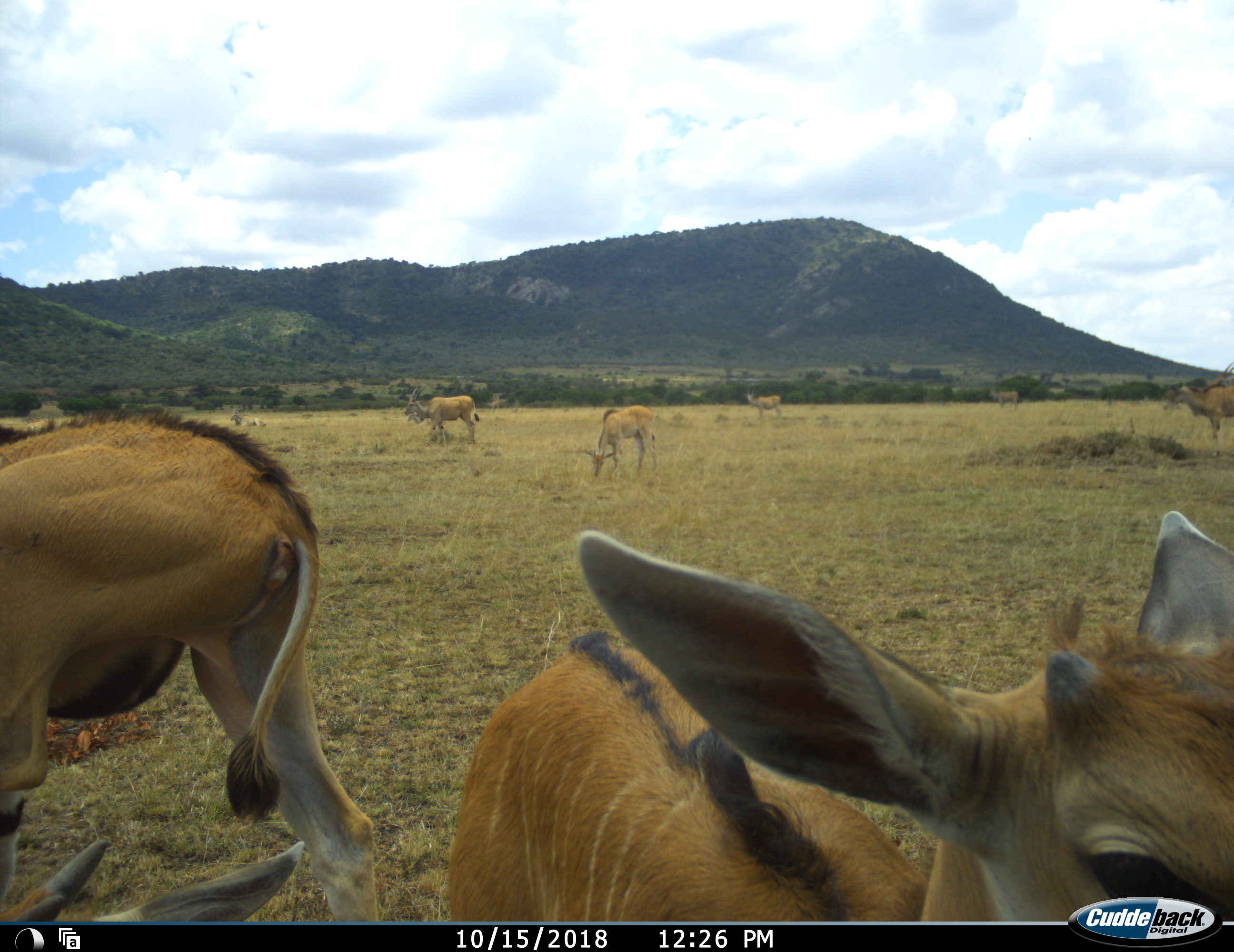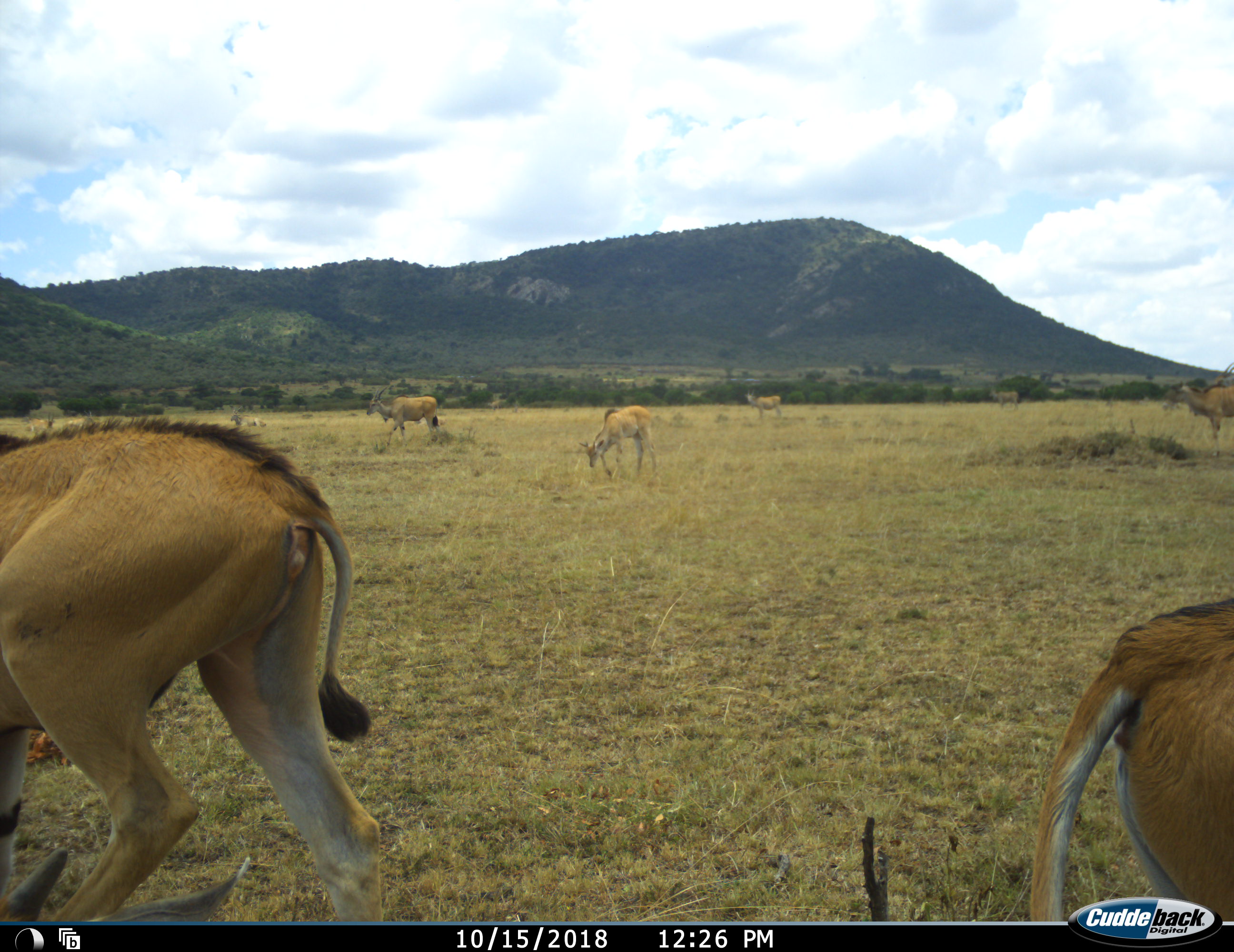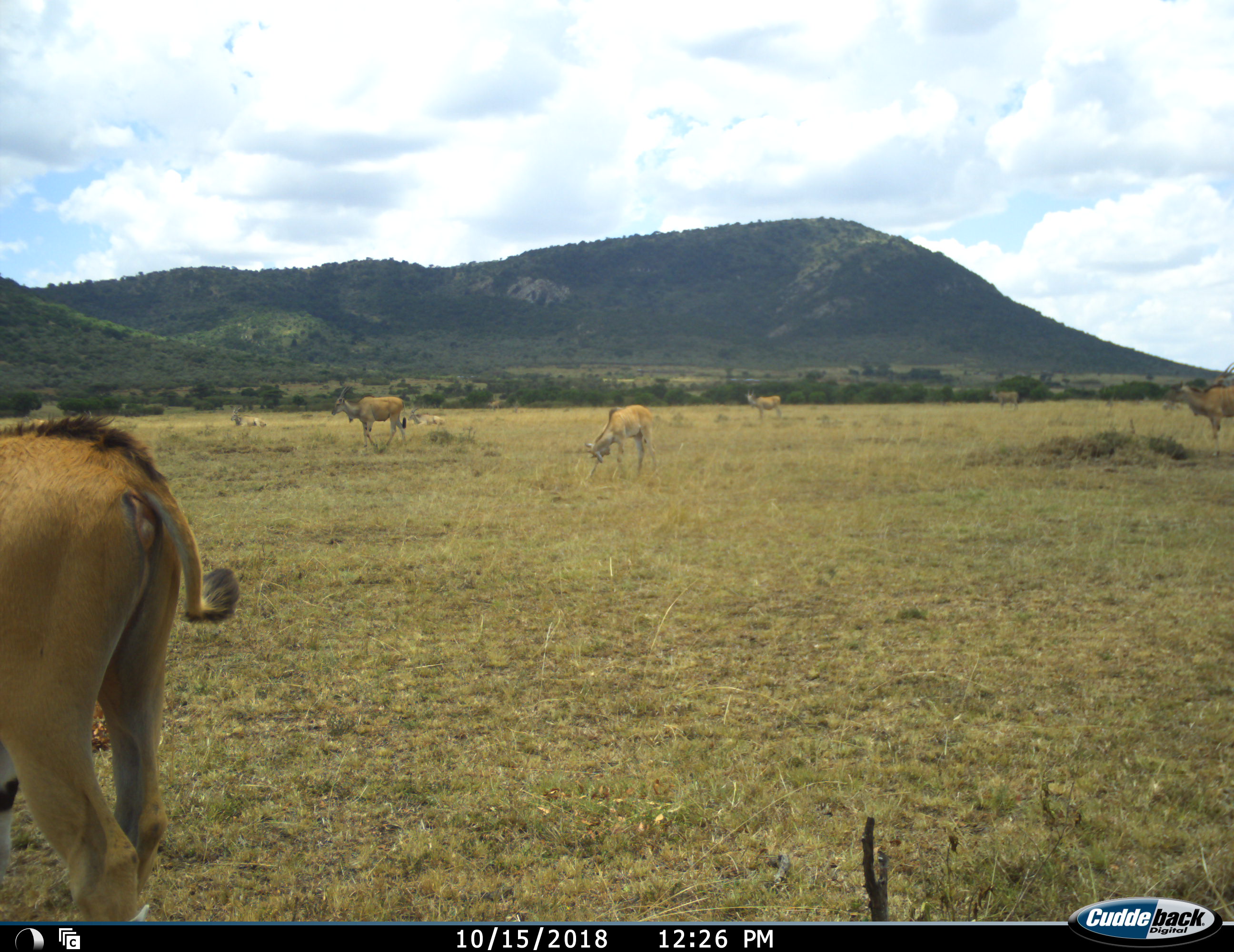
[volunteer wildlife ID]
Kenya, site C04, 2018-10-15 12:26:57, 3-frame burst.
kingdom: Animalia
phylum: Chordata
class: Mammalia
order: Artiodactyla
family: Bovidae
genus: Tragelaphus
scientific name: Tragelaphus oryx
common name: eland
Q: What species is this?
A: Eland (Tragelaphus oryx).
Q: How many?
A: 9.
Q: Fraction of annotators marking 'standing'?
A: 62%.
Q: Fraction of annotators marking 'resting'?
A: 38%.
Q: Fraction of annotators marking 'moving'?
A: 88%.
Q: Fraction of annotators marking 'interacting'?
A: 0%.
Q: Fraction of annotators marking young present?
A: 50%.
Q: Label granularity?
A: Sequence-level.